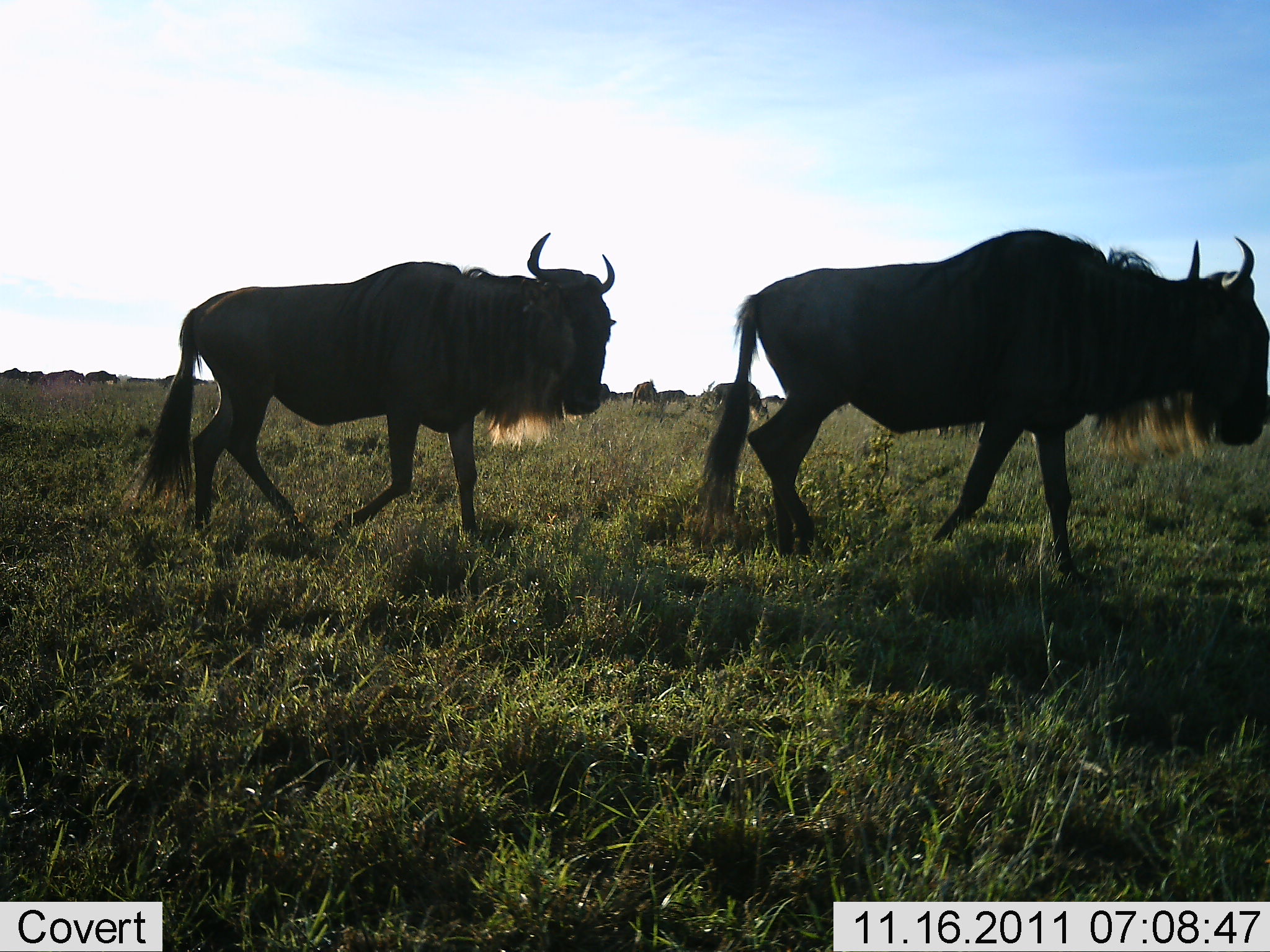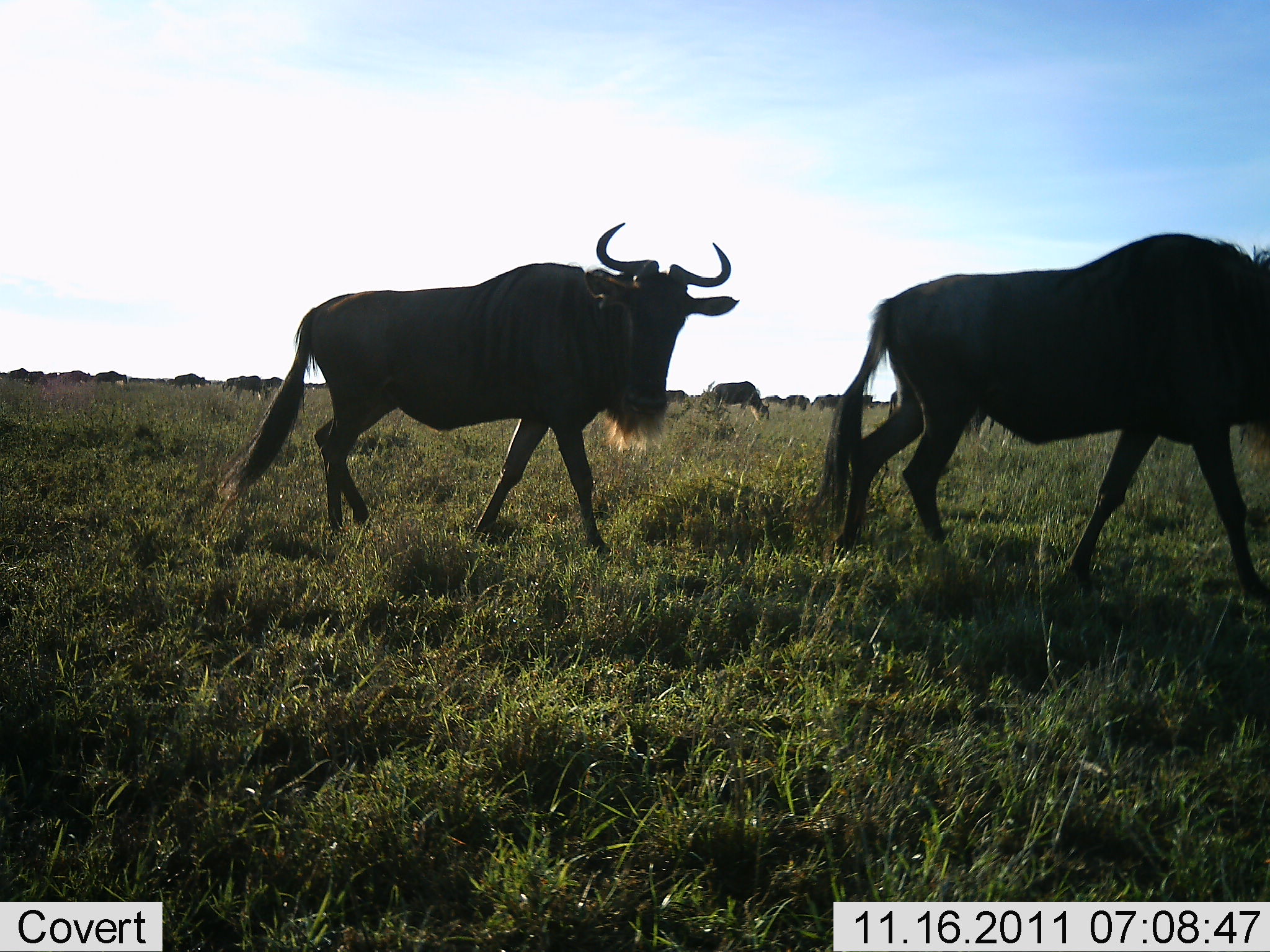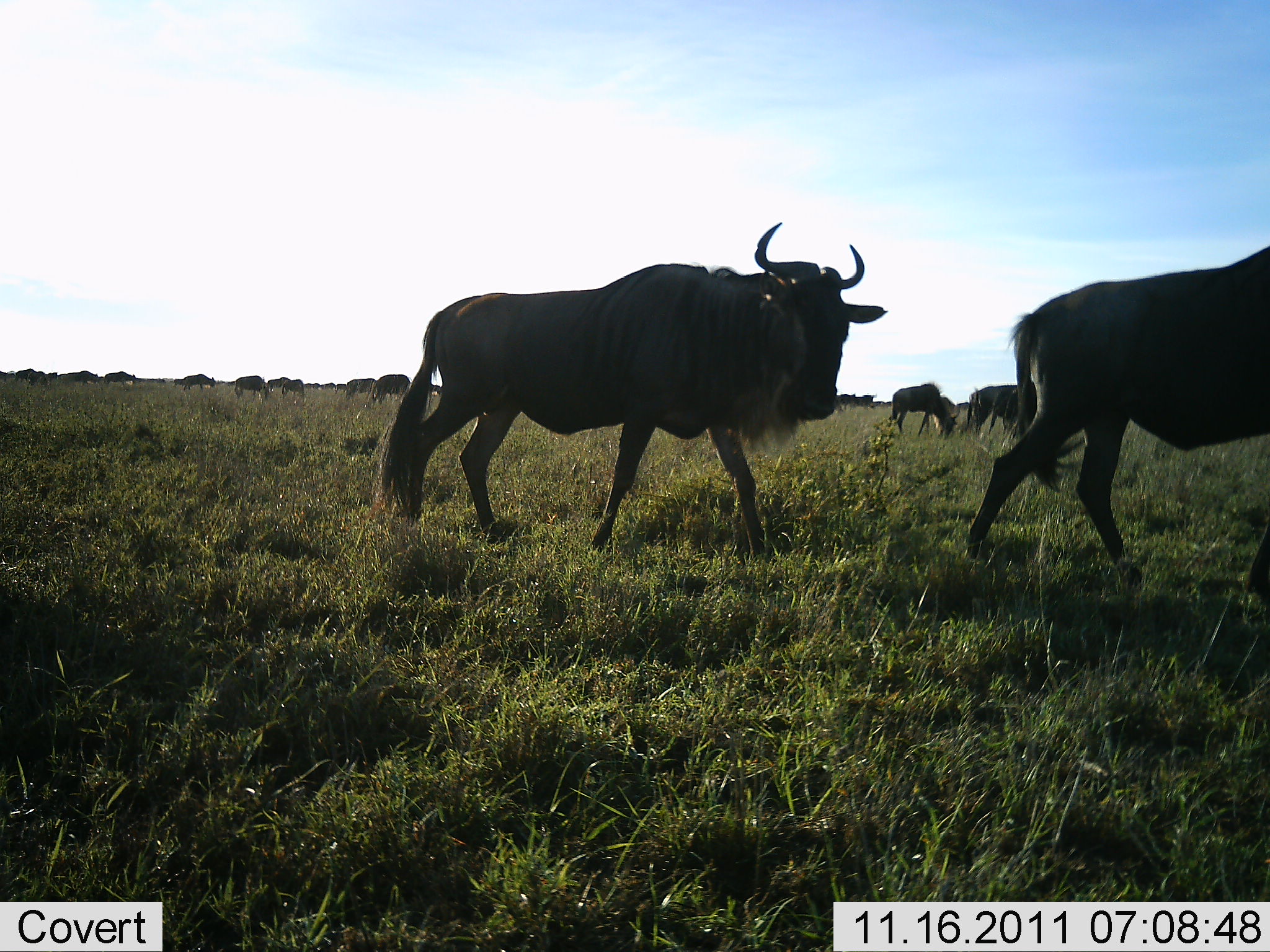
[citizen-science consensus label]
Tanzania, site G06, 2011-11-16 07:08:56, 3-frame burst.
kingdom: Animalia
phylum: Chordata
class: Mammalia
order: Artiodactyla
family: Bovidae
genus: Connochaetes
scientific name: Connochaetes taurinus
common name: blue wildebeest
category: wildebeest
Wildebeest (blue wildebeest) (Connochaetes taurinus), count 11-50. Behavior (volunteer vote fractions): standing 30%, resting 0%, moving 100%, interacting 0%. Young present (vote fraction): 0%. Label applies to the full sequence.